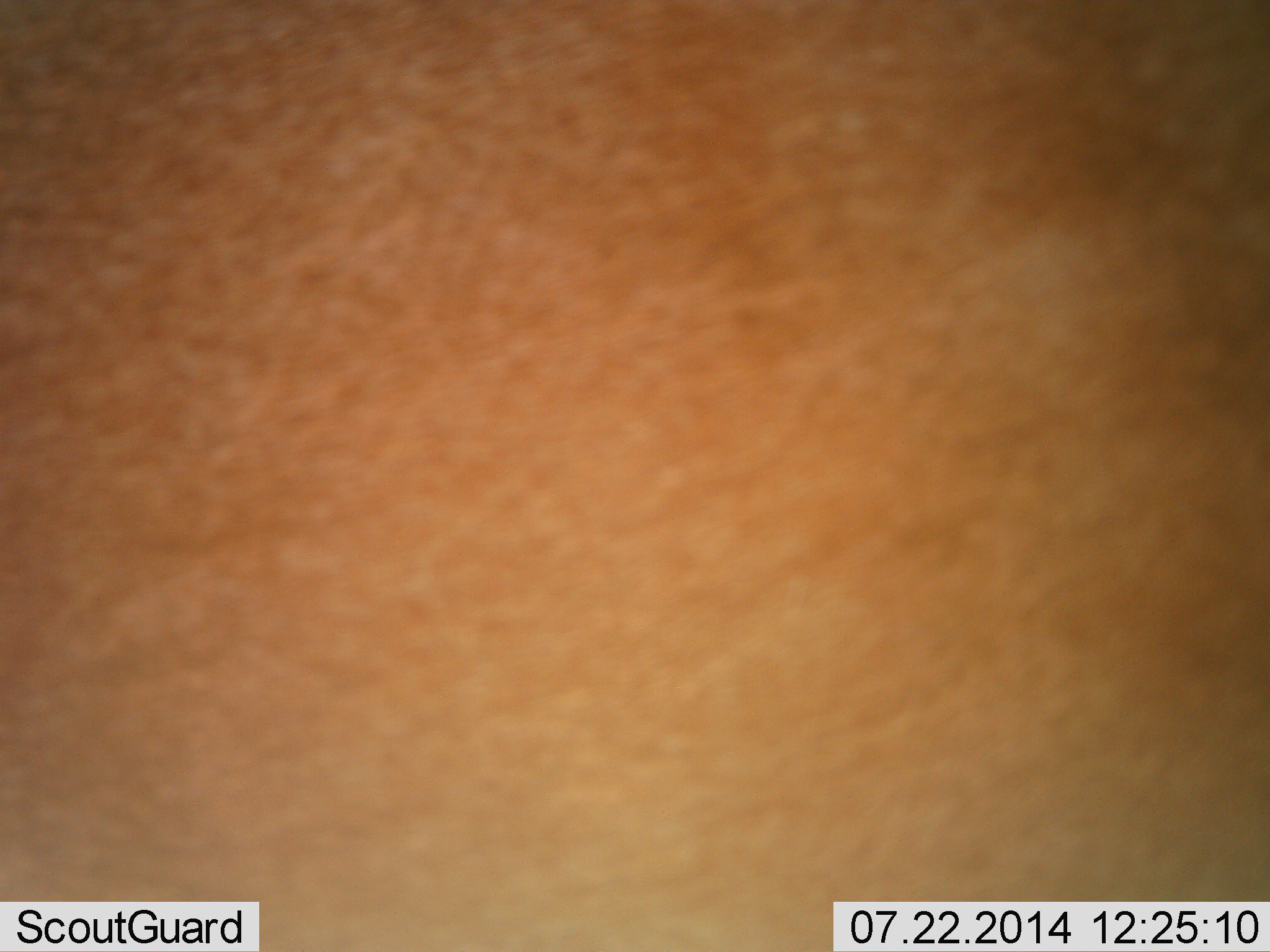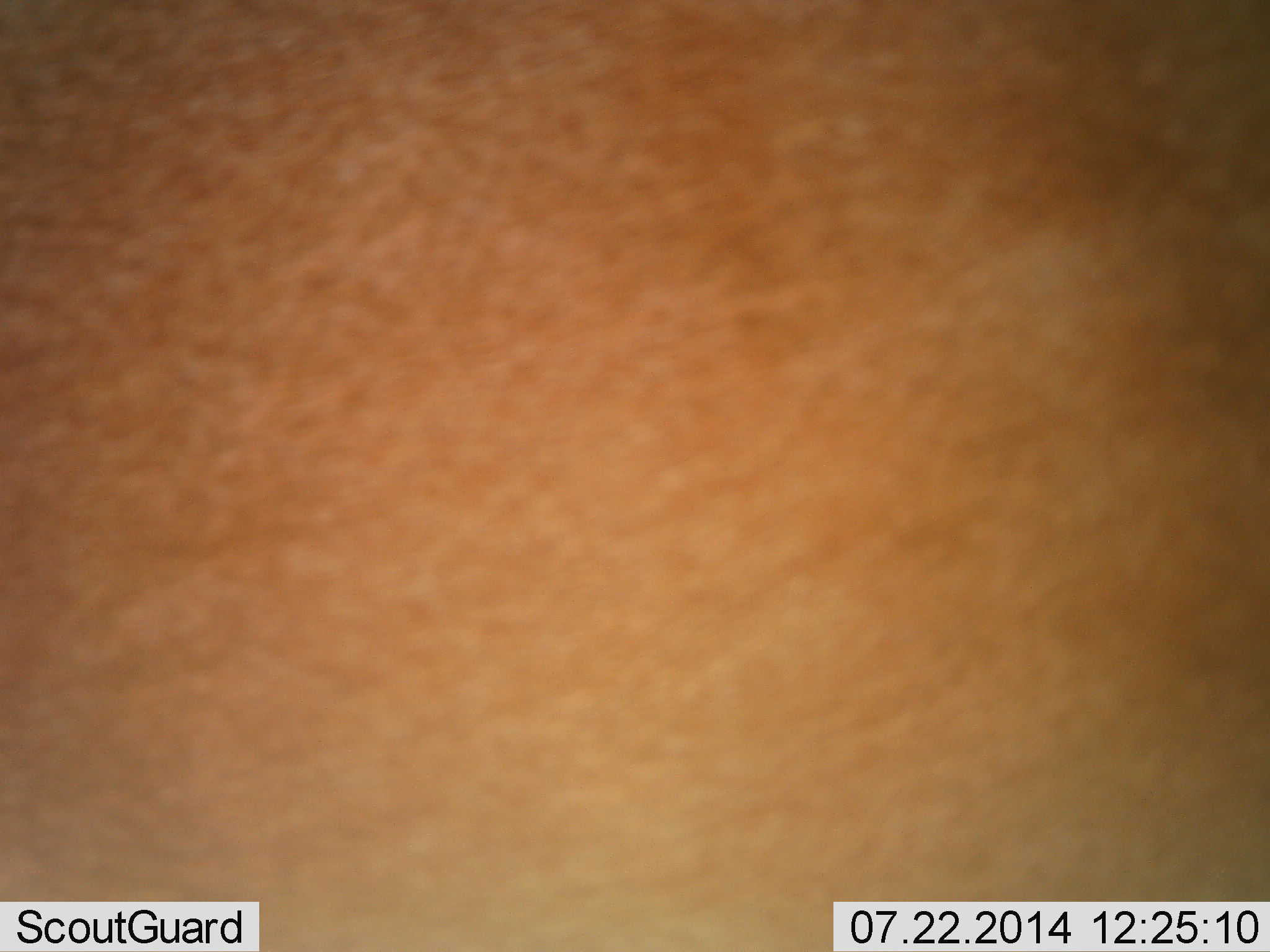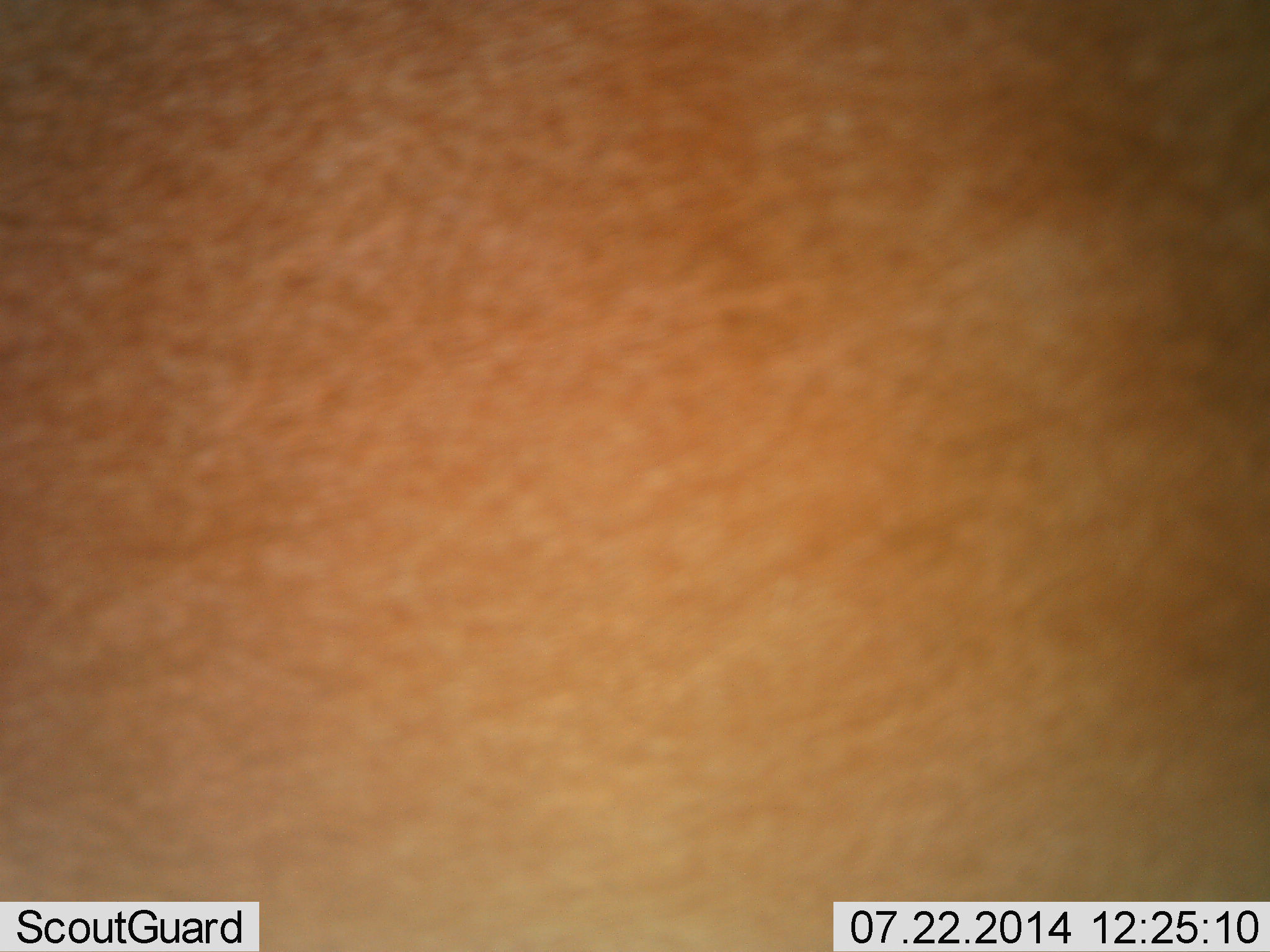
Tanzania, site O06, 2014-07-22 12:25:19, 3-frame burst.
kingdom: Animalia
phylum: Chordata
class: Mammalia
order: Artiodactyla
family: Bovidae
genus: Aepyceros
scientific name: Aepyceros melampus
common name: impala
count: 1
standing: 100%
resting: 0%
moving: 0%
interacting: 0%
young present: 0%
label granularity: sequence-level